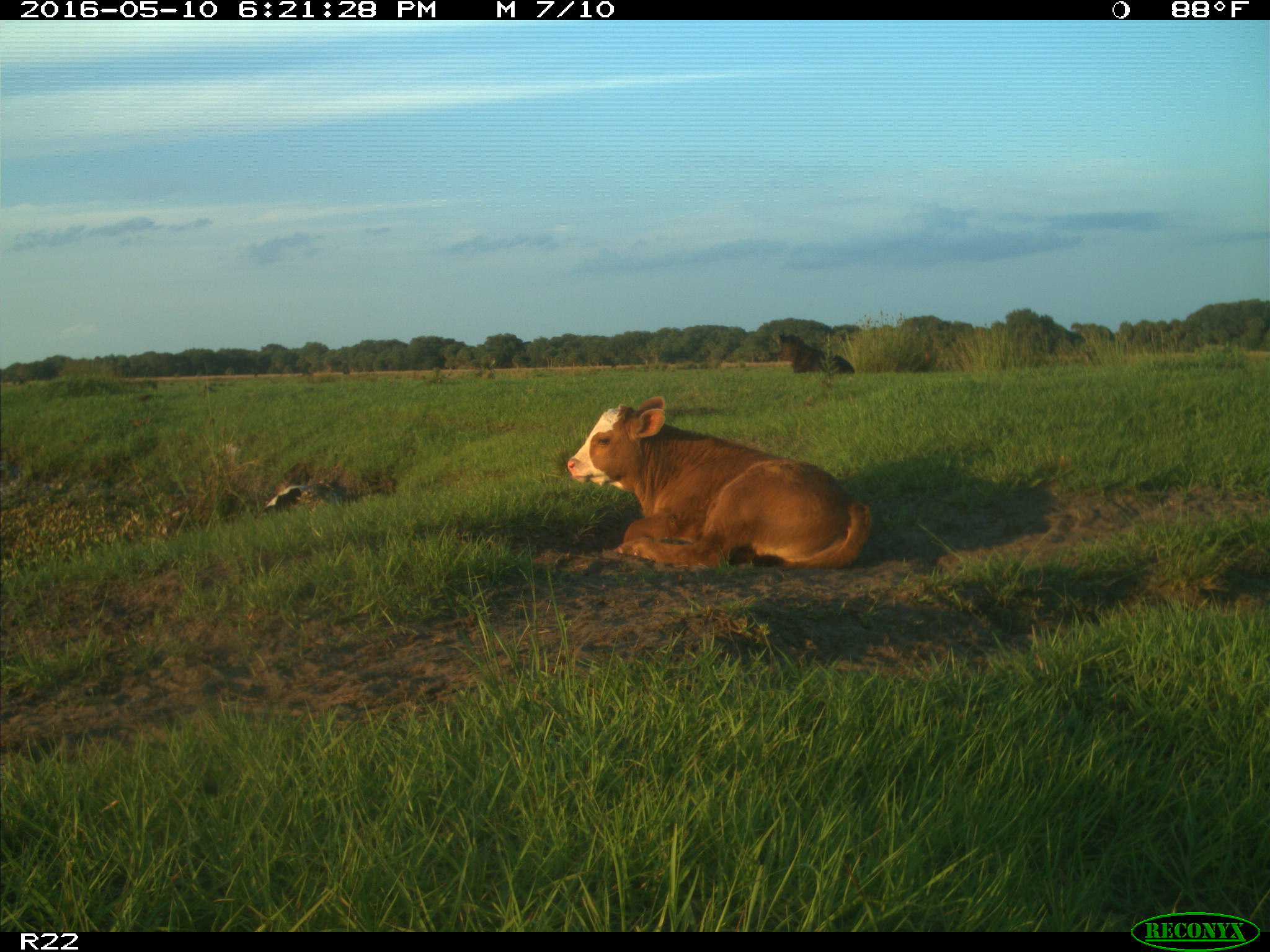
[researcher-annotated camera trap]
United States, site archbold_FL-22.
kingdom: Animalia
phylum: Chordata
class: Mammalia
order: Artiodactyla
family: Bovidae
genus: Bos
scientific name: Bos taurus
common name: domestic cow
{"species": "Bos taurus (domestic cow)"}